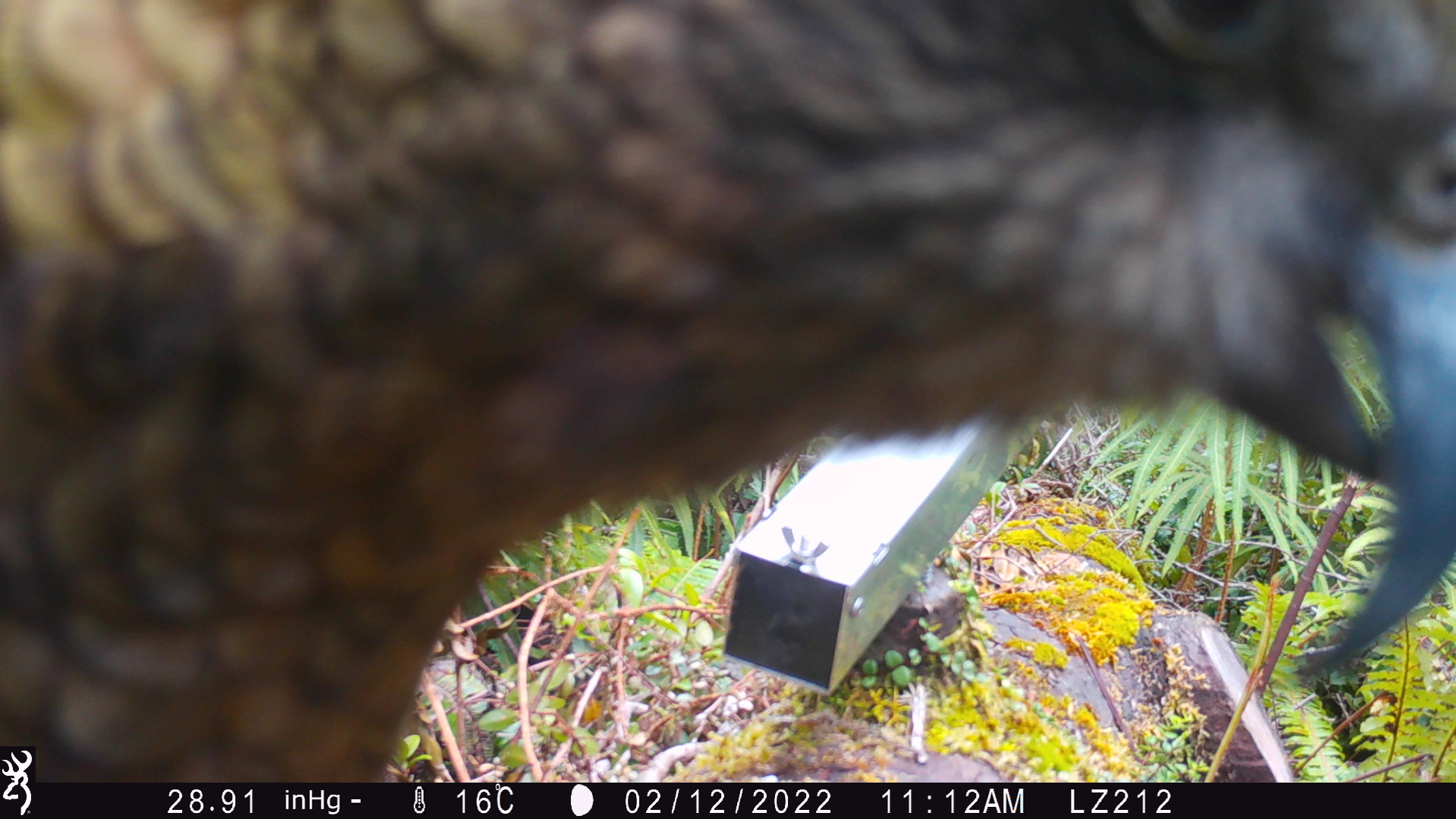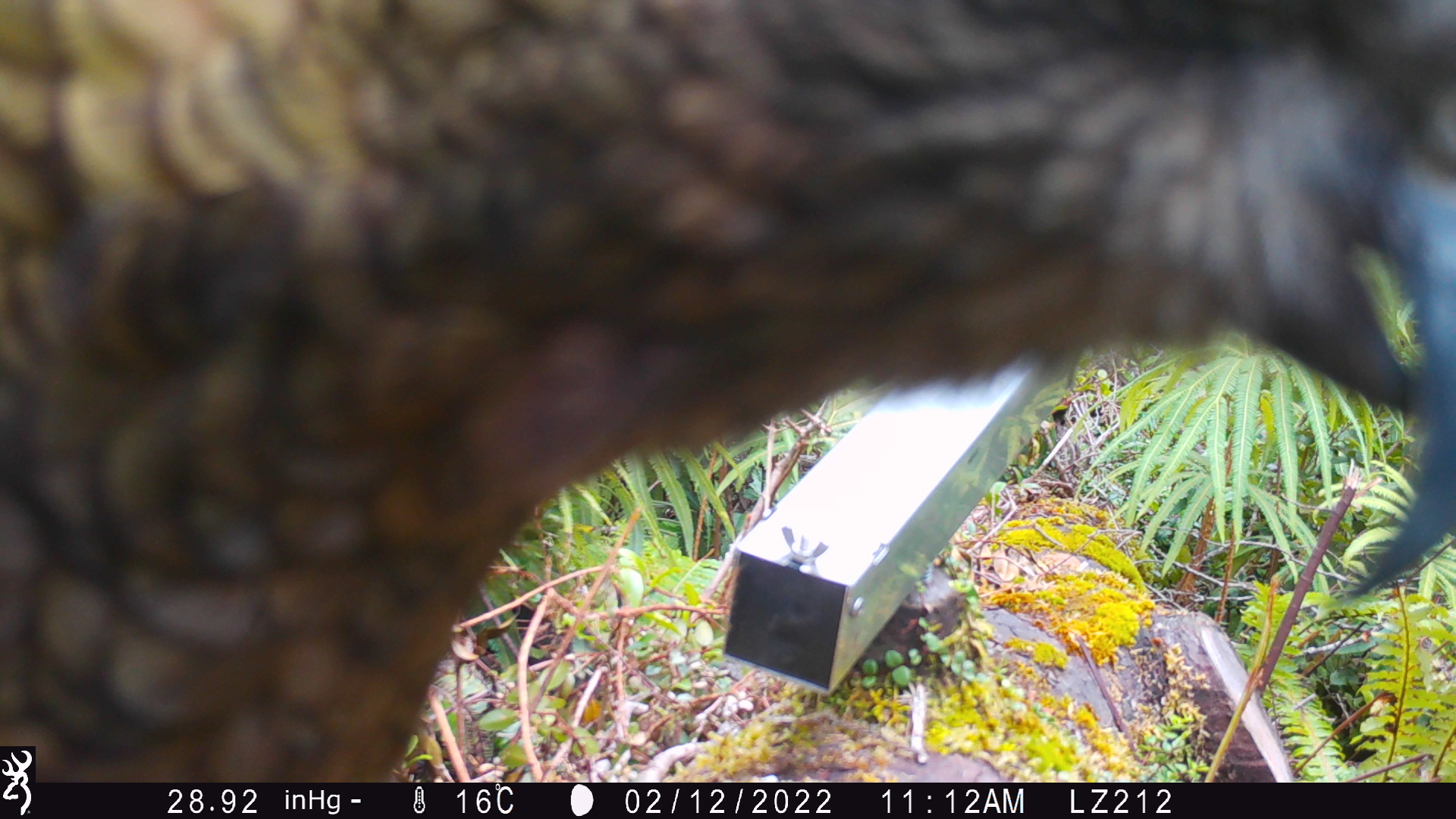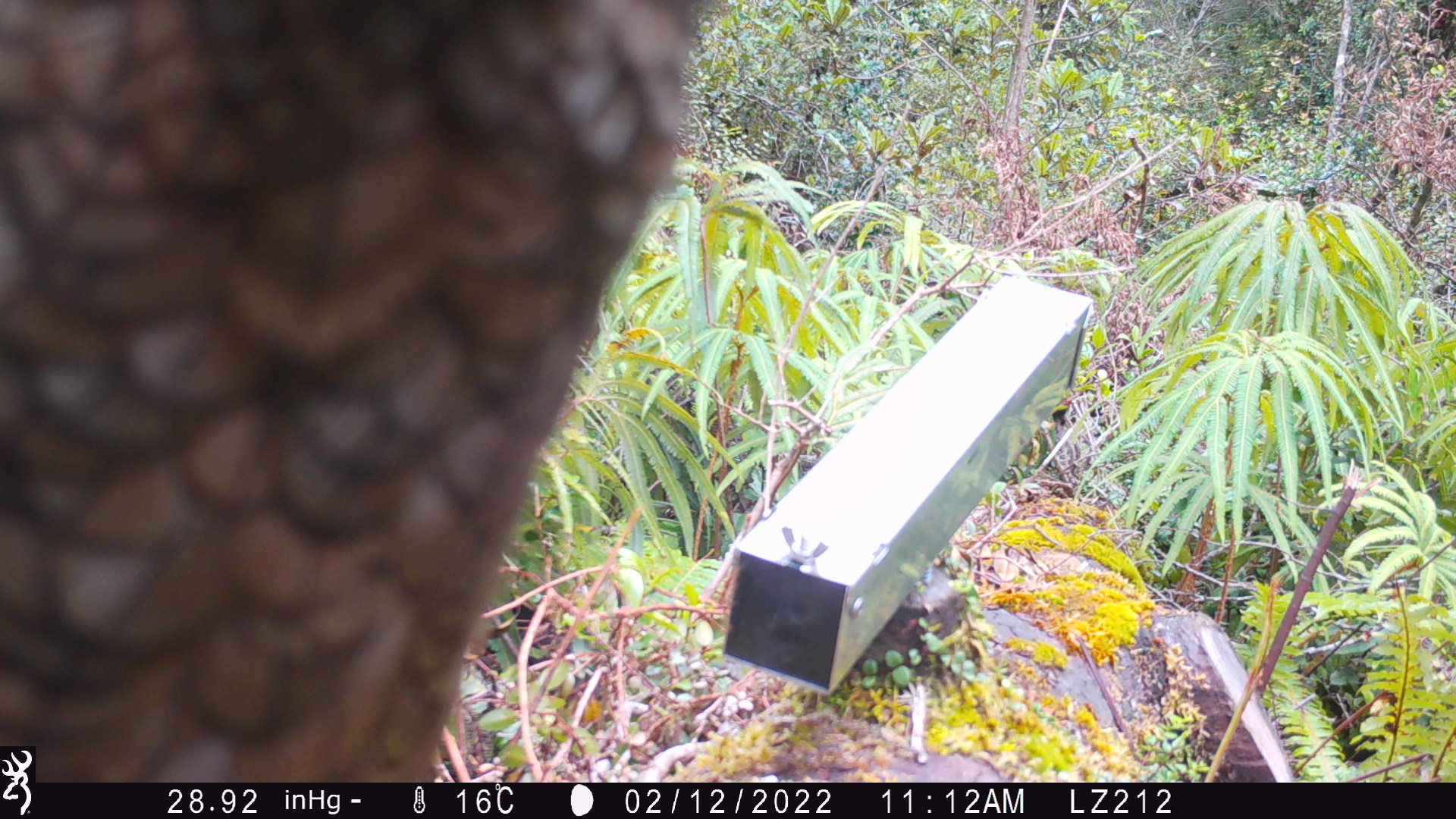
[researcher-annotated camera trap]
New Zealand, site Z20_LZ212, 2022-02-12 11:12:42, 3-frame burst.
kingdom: Animalia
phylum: Chordata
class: Aves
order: Psittaciformes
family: Strigopidae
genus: Nestor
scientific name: Nestor notabilis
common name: kea